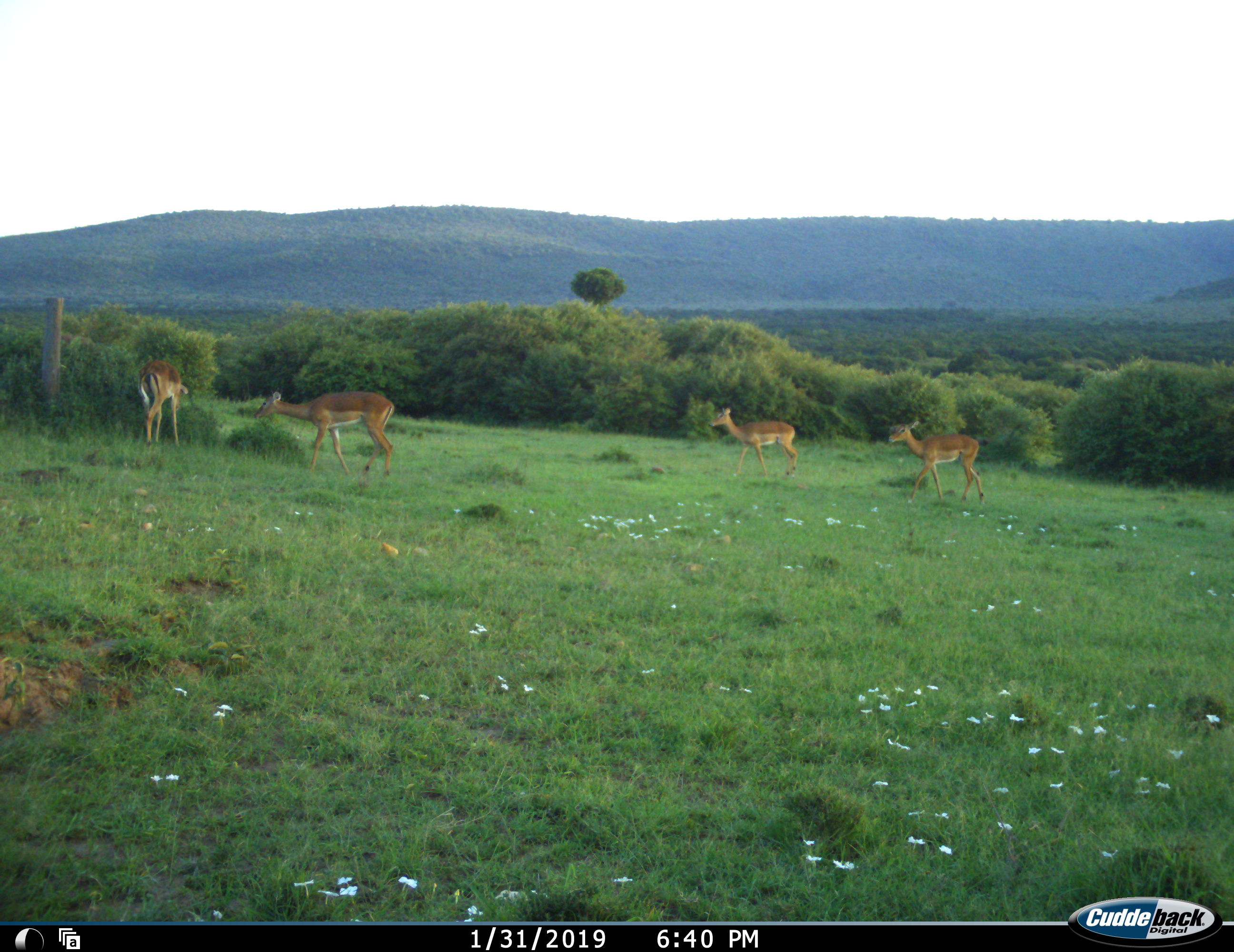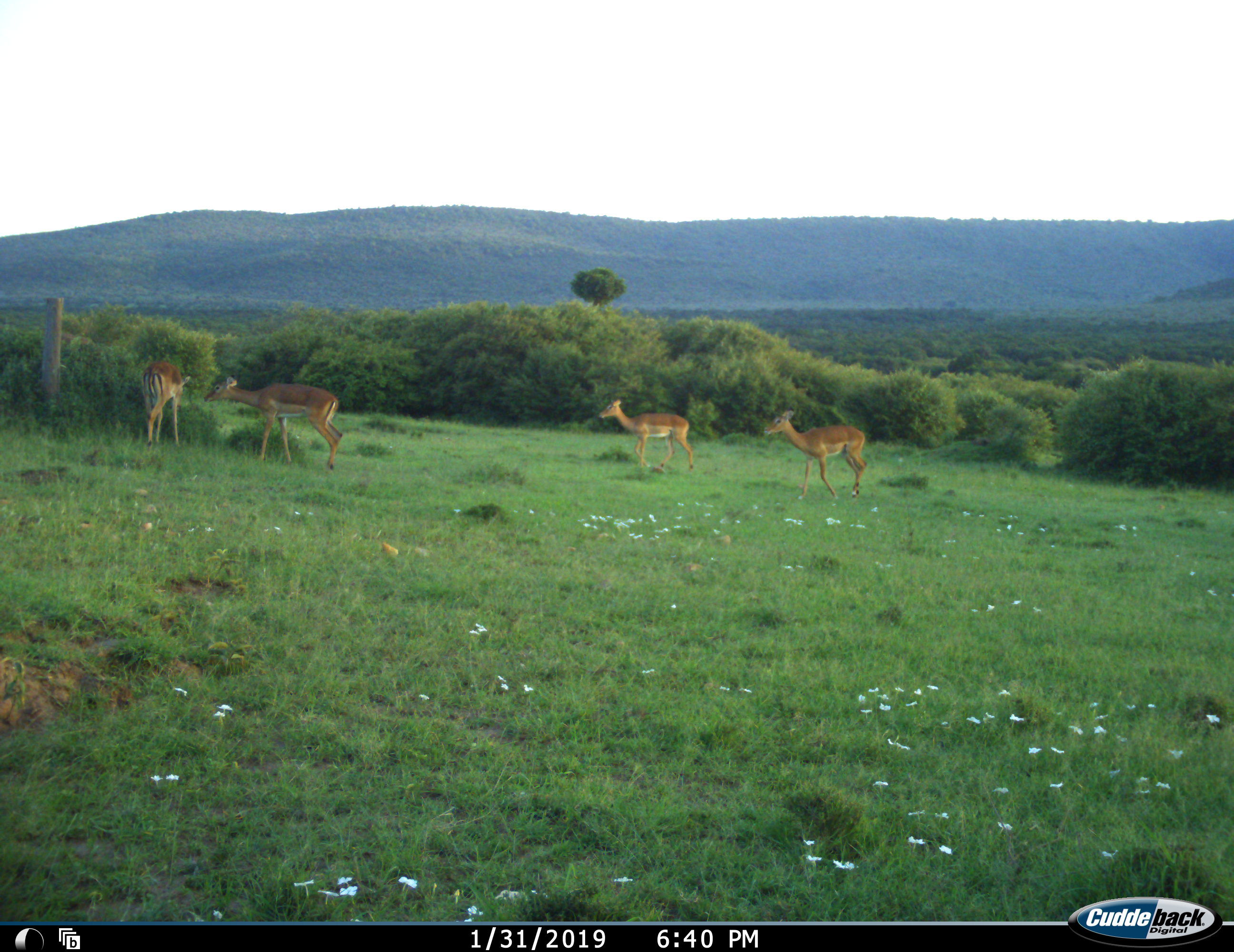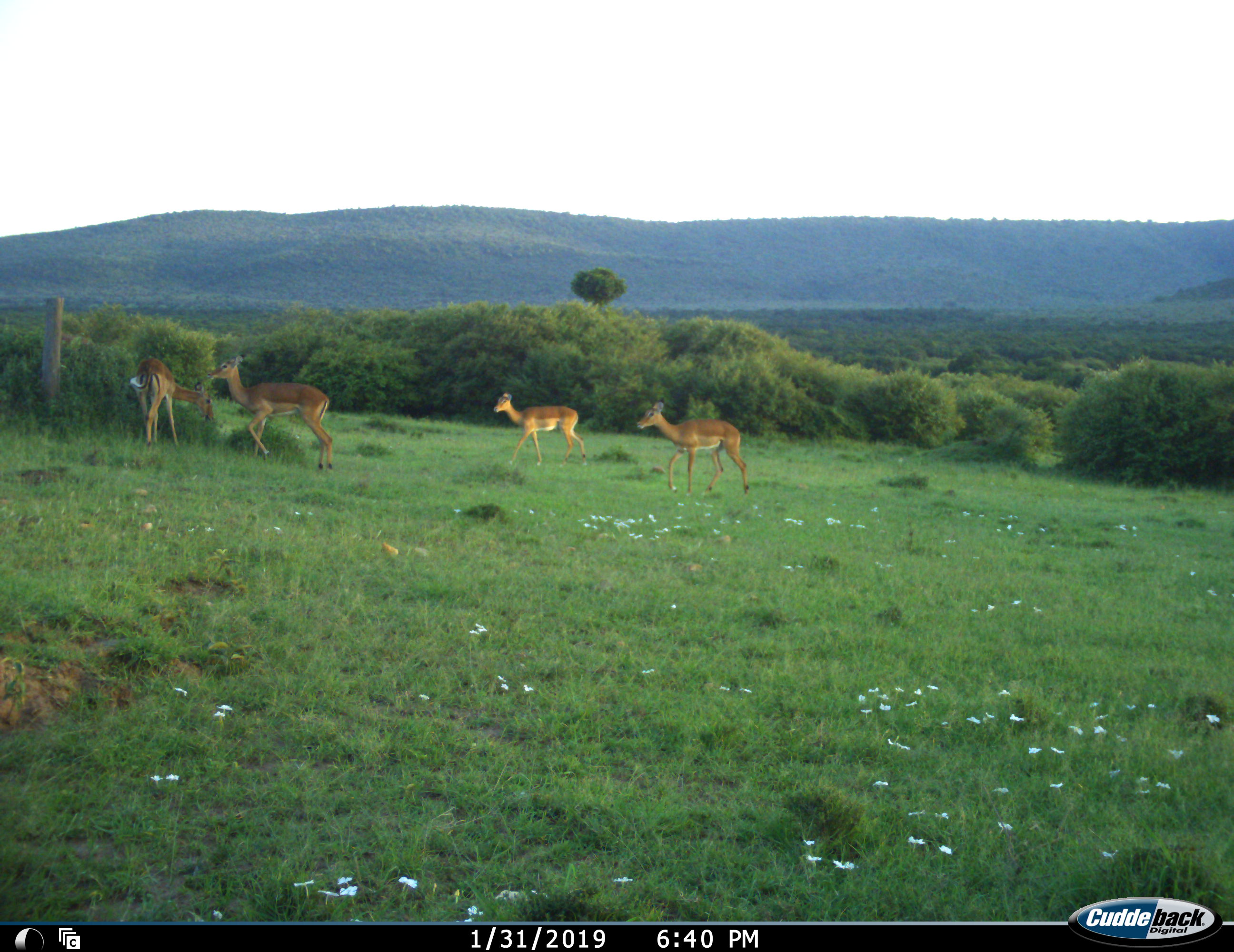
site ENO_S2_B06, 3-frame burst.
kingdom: Animalia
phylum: Chordata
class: Mammalia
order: Artiodactyla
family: Bovidae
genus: Aepyceros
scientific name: Aepyceros melampus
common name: impala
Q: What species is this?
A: Impala (Aepyceros melampus).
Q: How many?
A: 4.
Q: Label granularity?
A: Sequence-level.